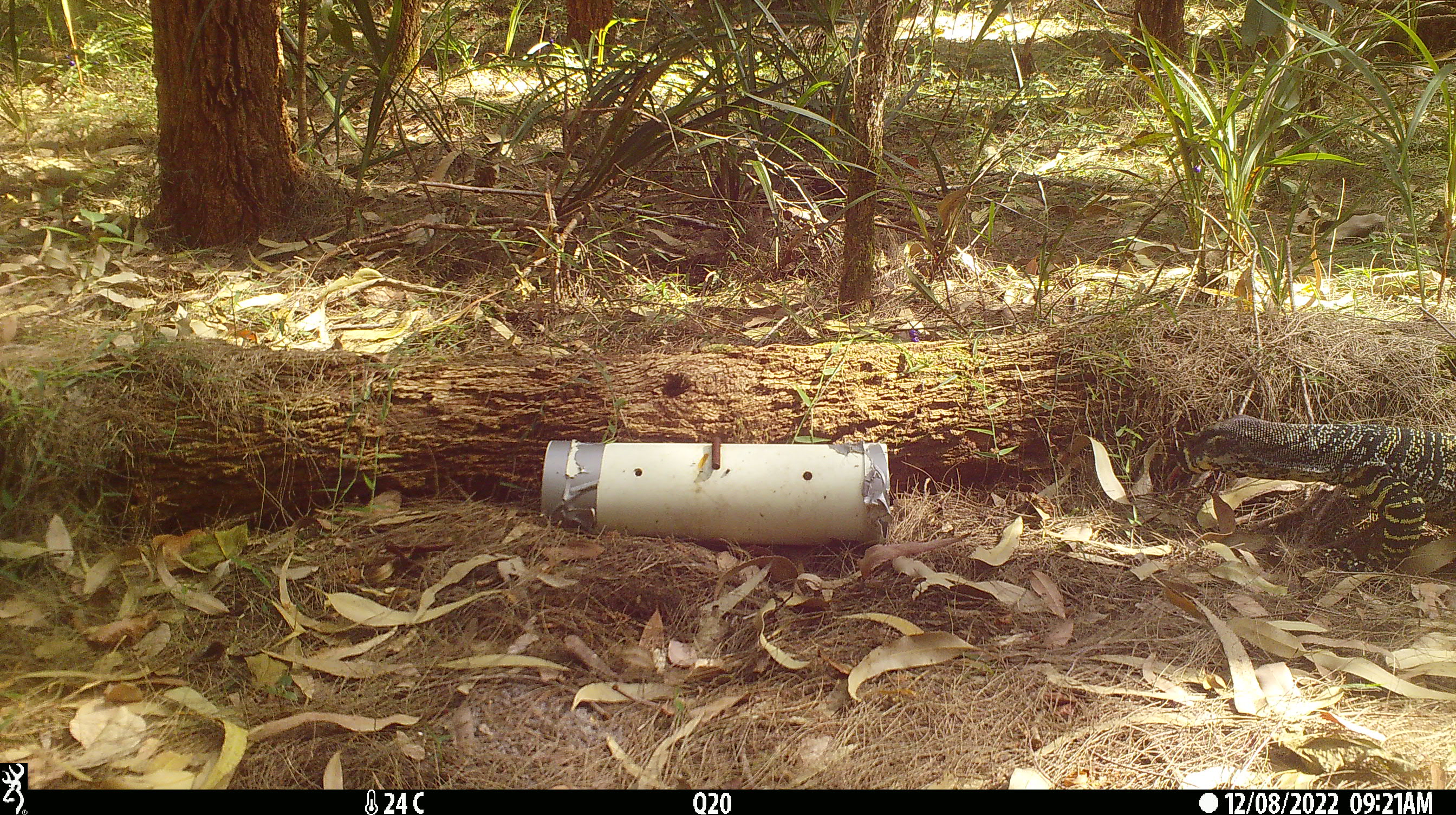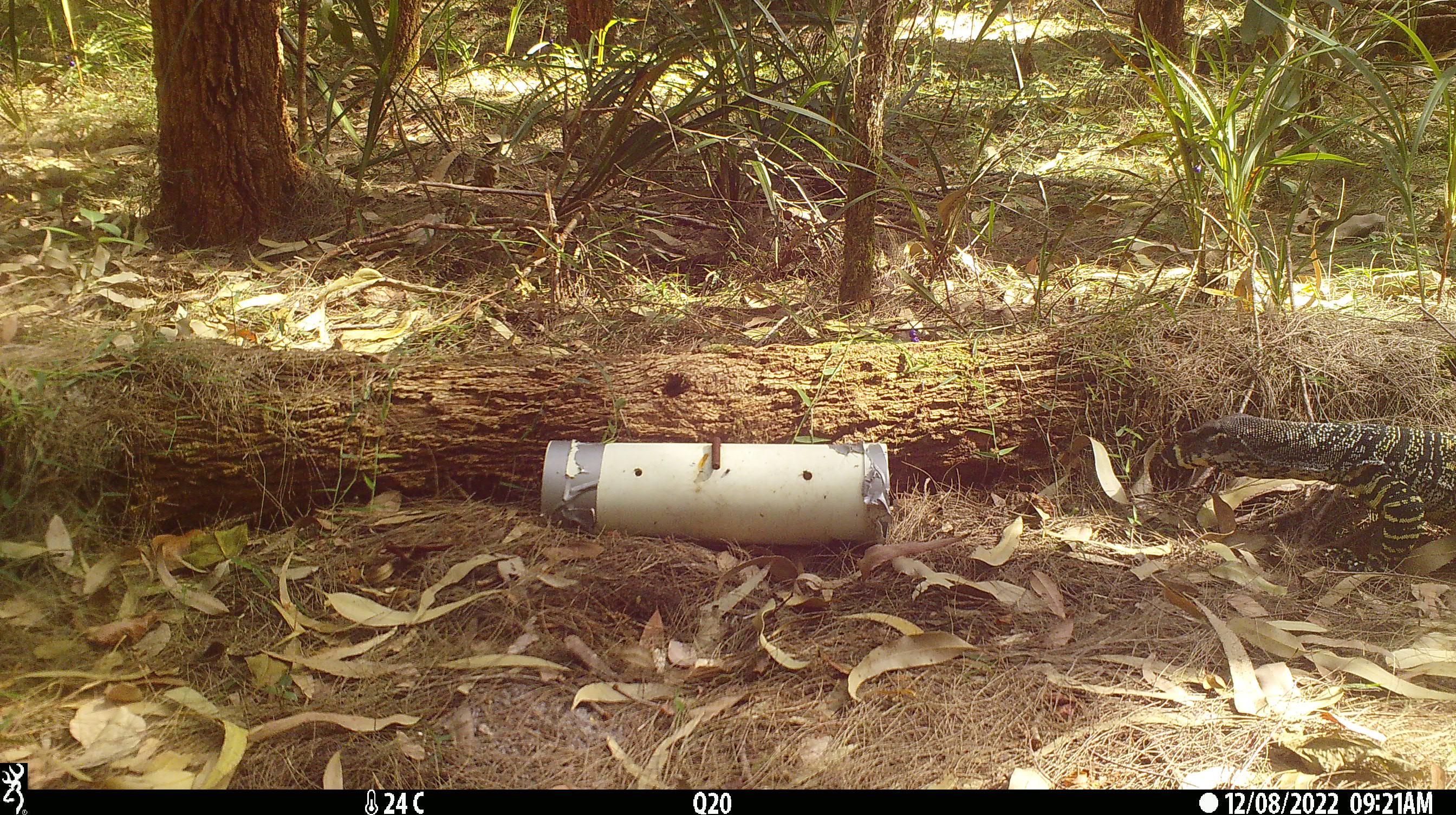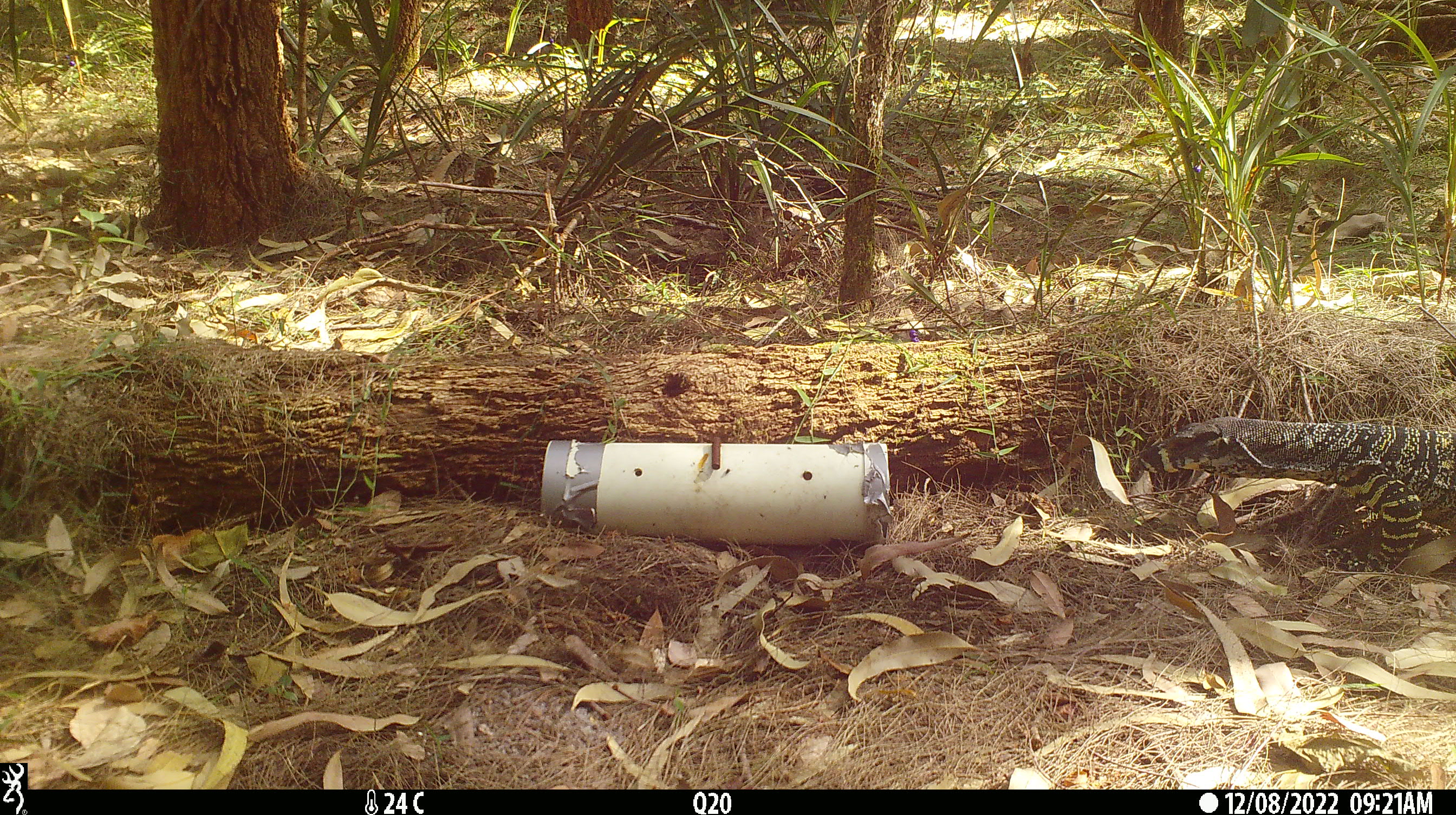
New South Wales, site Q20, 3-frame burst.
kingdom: Animalia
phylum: Chordata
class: Reptilia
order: Squamata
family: Varanidae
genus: Varanus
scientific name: Varanus varius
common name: lace monitor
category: goanna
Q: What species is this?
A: Goanna (lace monitor) (Varanus varius).